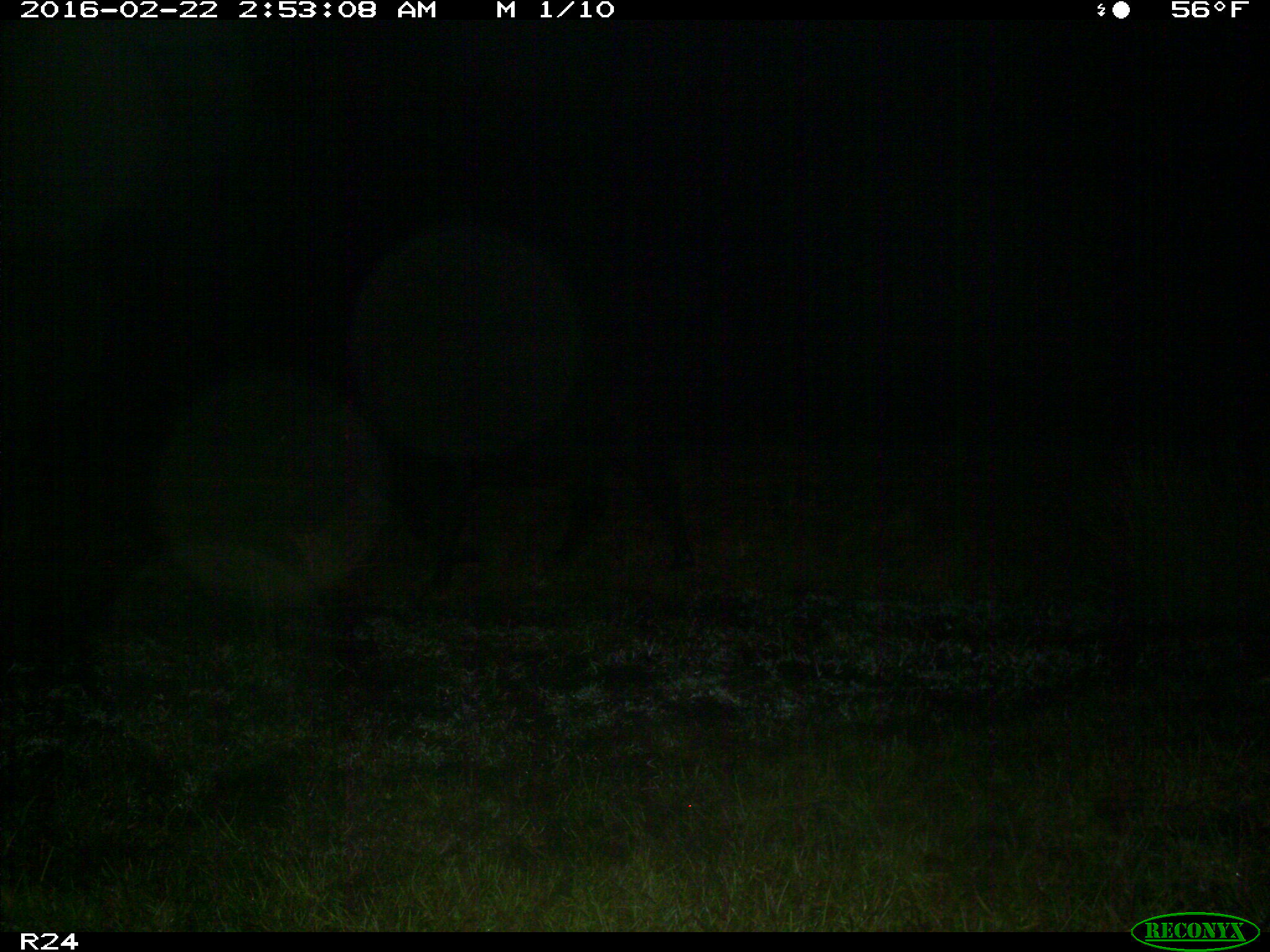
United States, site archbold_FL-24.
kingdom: Animalia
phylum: Chordata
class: Mammalia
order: Artiodactyla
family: Bovidae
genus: Bos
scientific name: Bos taurus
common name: domestic cow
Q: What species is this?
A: Bos taurus (domestic cow).